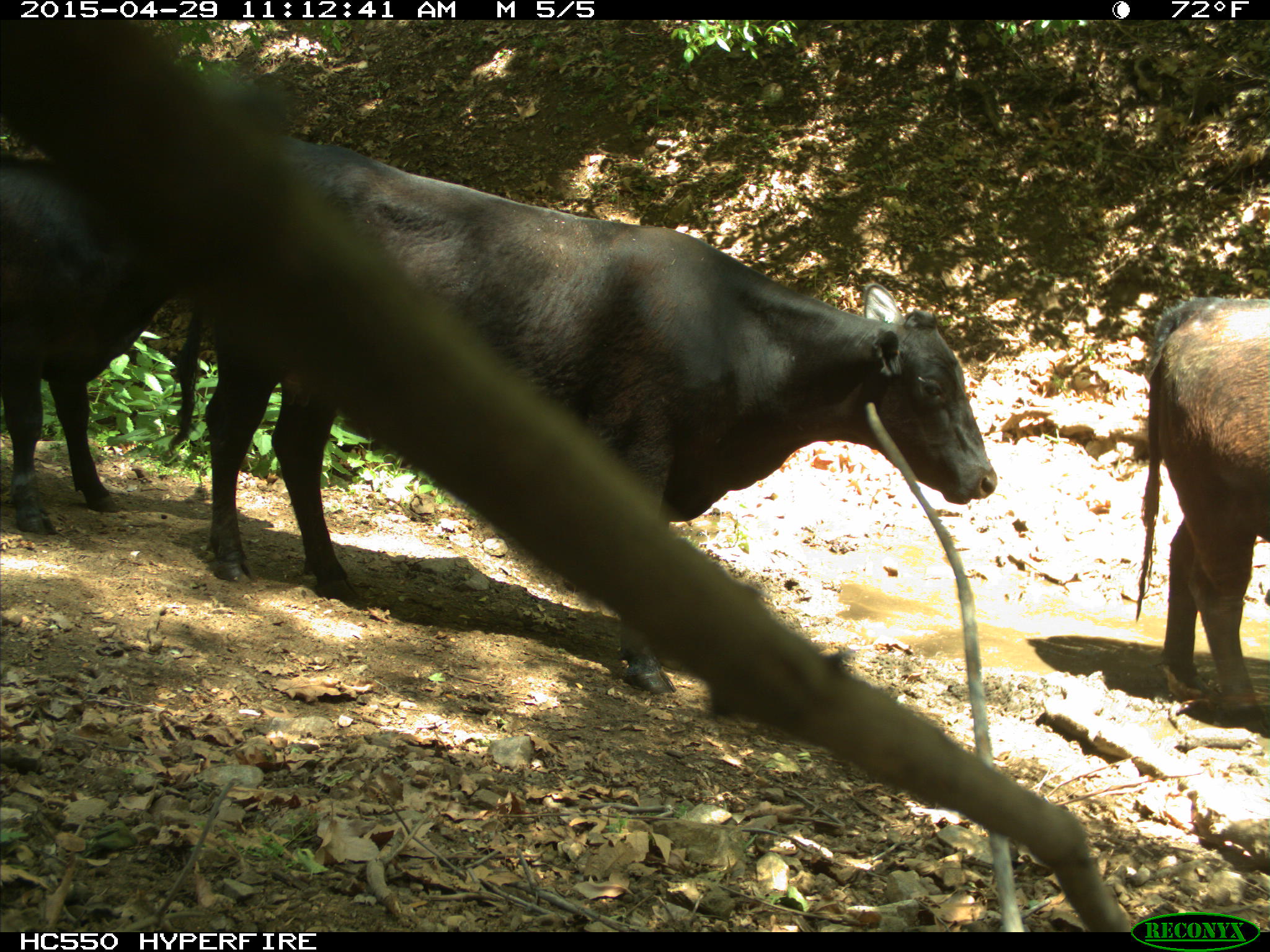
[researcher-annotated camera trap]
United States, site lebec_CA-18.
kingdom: Animalia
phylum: Chordata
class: Mammalia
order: Artiodactyla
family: Bovidae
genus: Bos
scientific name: Bos taurus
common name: domestic cow